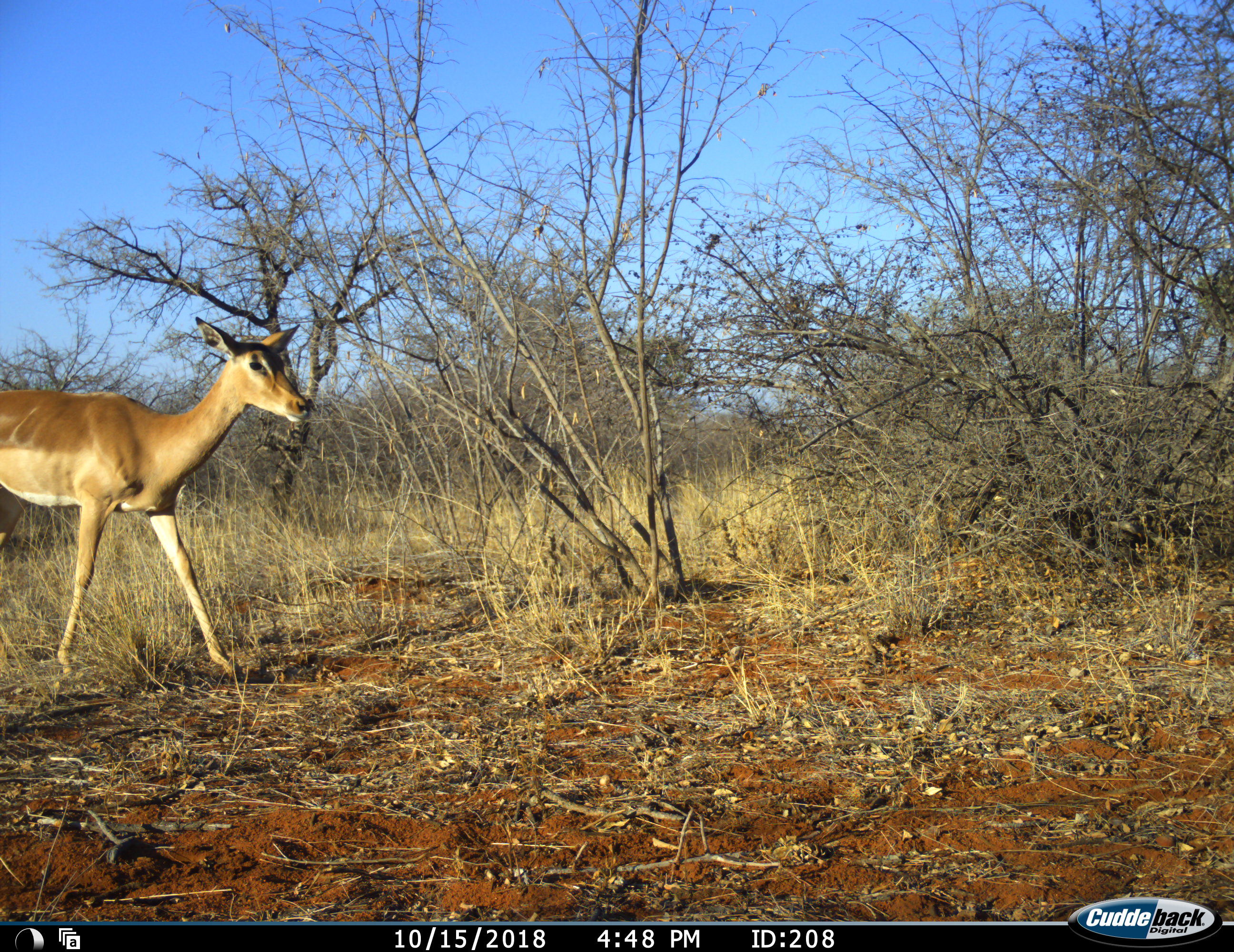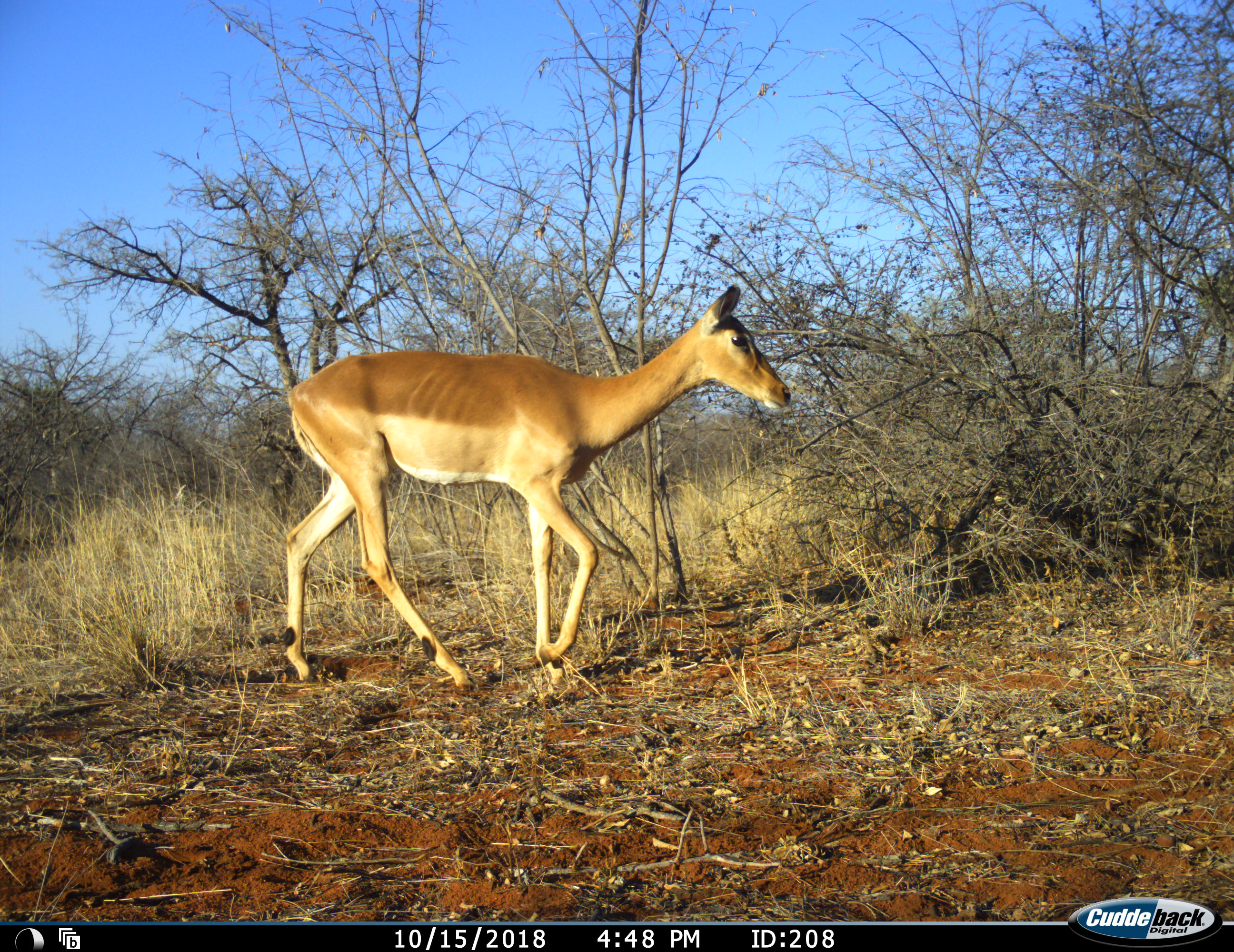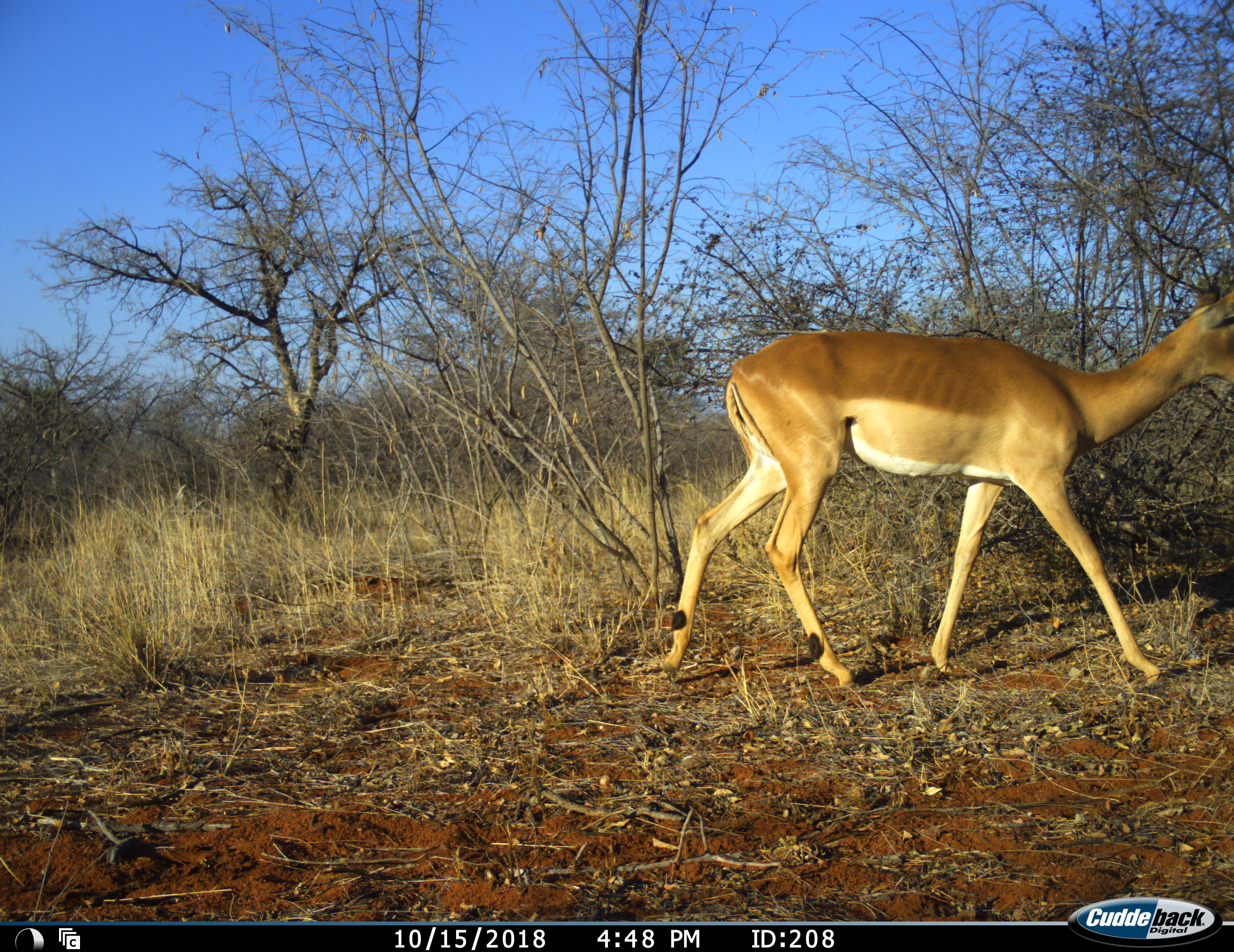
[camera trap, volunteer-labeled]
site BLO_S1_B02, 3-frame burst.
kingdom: Animalia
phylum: Chordata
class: Mammalia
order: Artiodactyla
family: Bovidae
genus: Aepyceros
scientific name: Aepyceros melampus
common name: impala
Impala (Aepyceros melampus), count 1. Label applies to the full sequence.